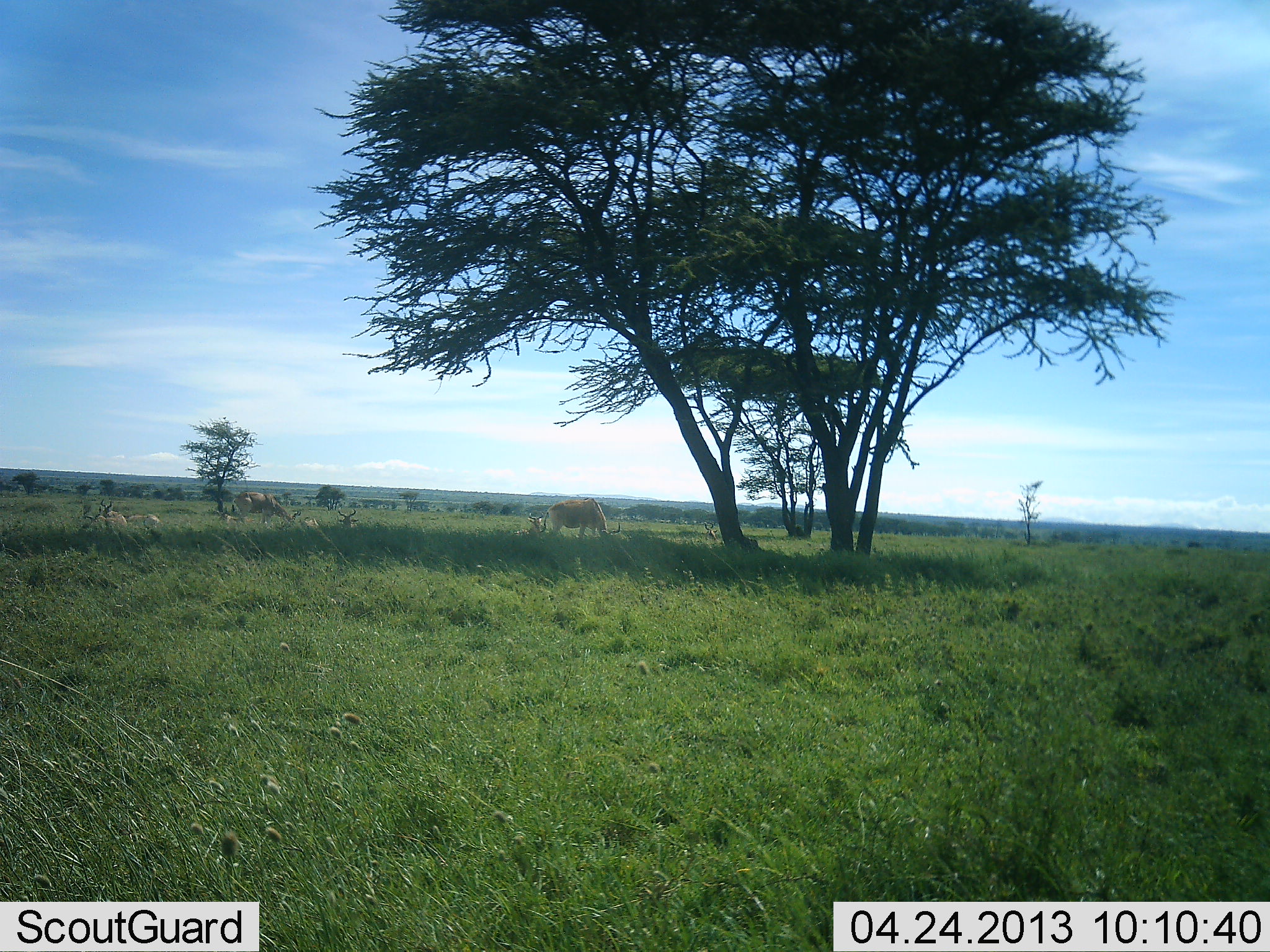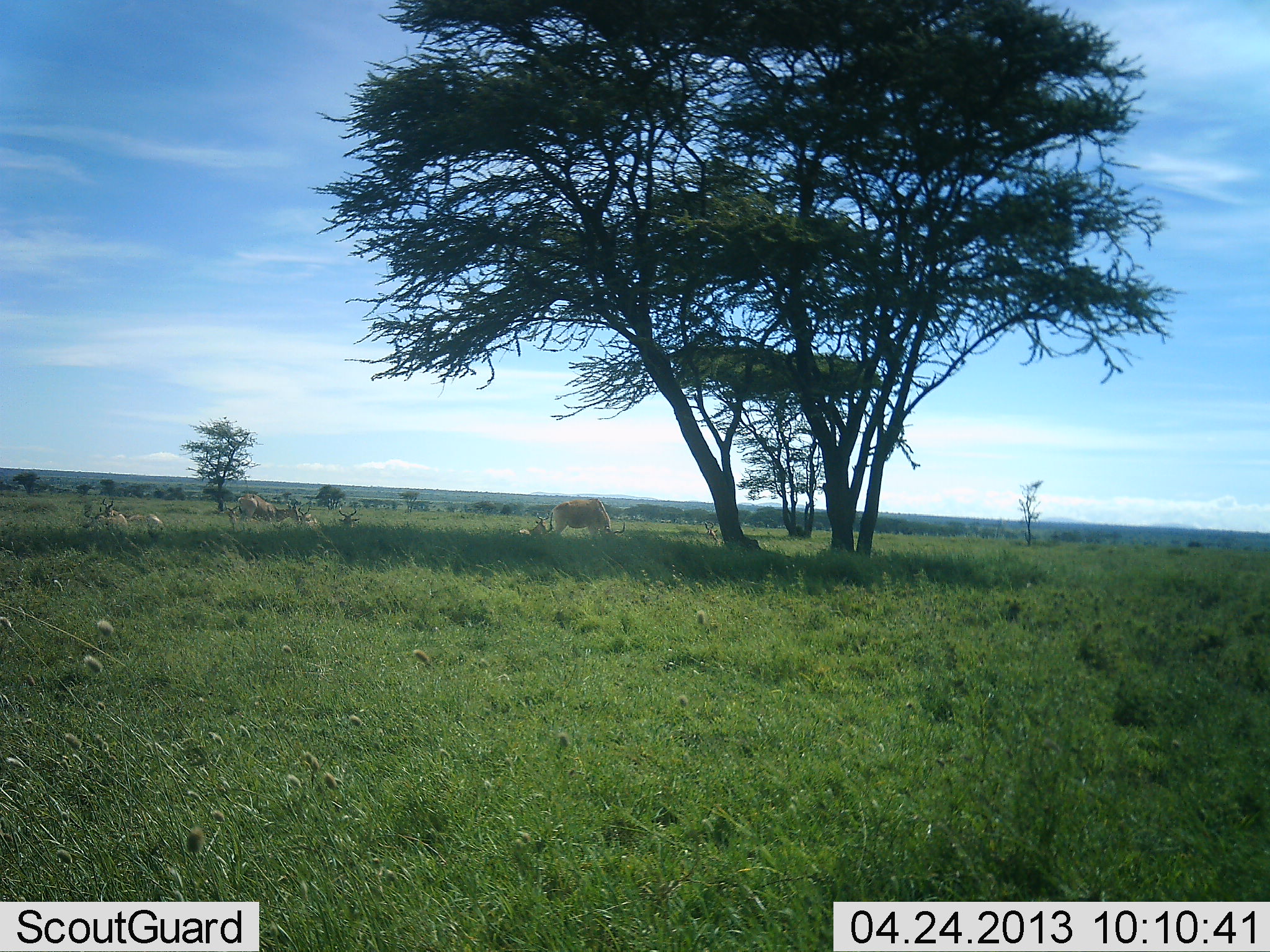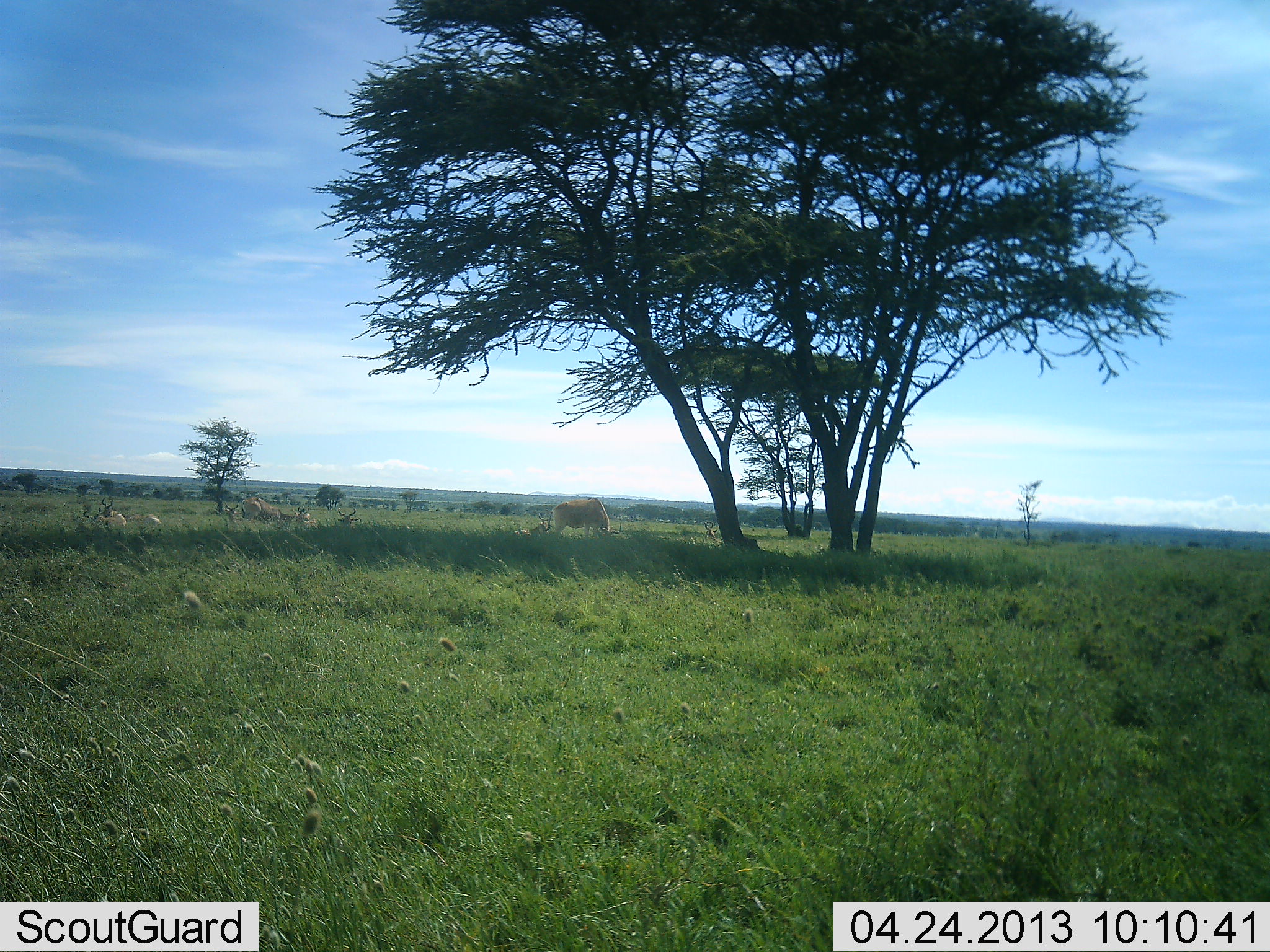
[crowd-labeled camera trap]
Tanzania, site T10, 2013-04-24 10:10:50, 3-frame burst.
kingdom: Animalia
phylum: Chordata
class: Mammalia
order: Artiodactyla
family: Bovidae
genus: Alcelaphus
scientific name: Alcelaphus buselaphus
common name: hartebeest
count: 5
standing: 50%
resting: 80%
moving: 30%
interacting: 0%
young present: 0%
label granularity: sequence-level